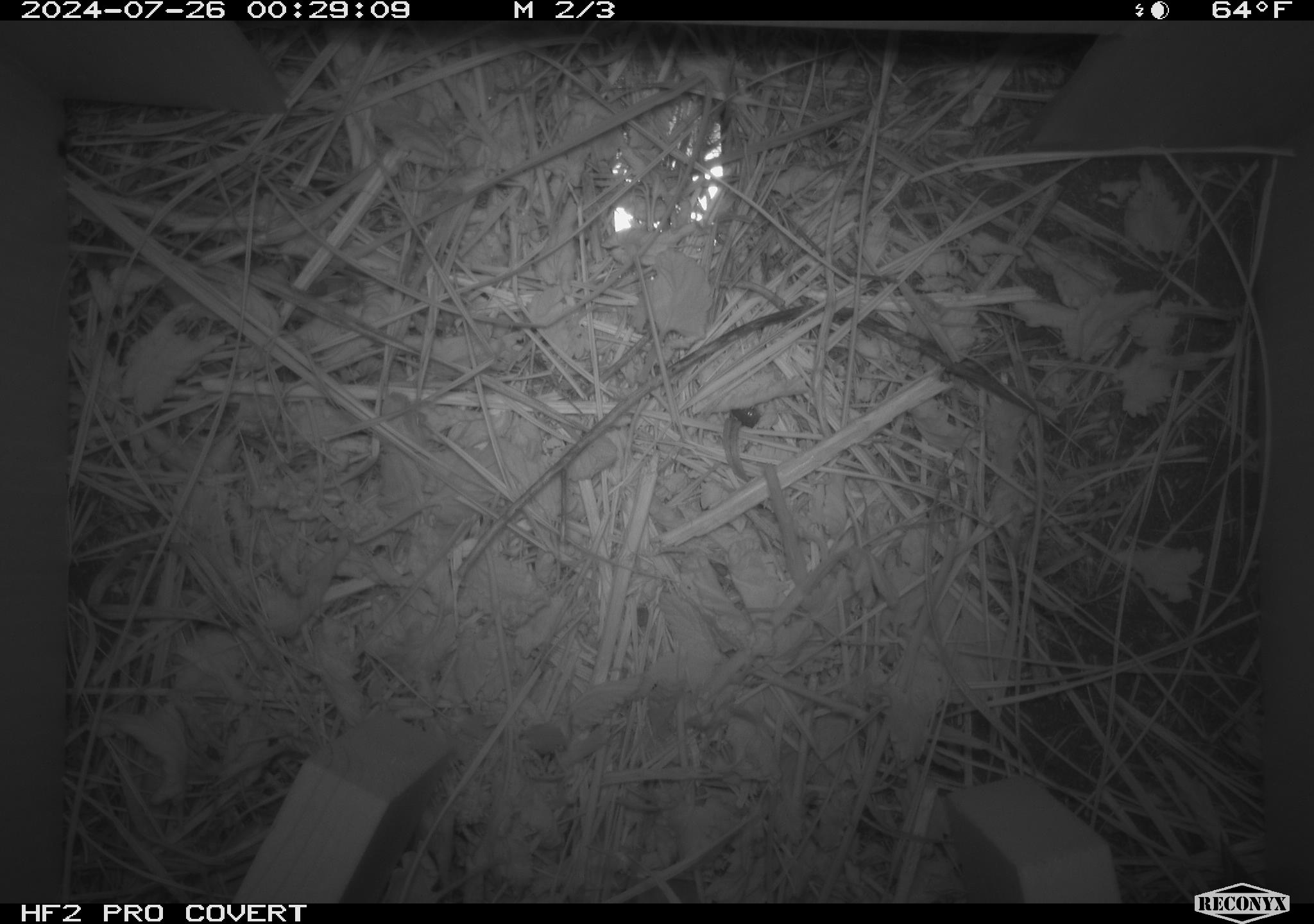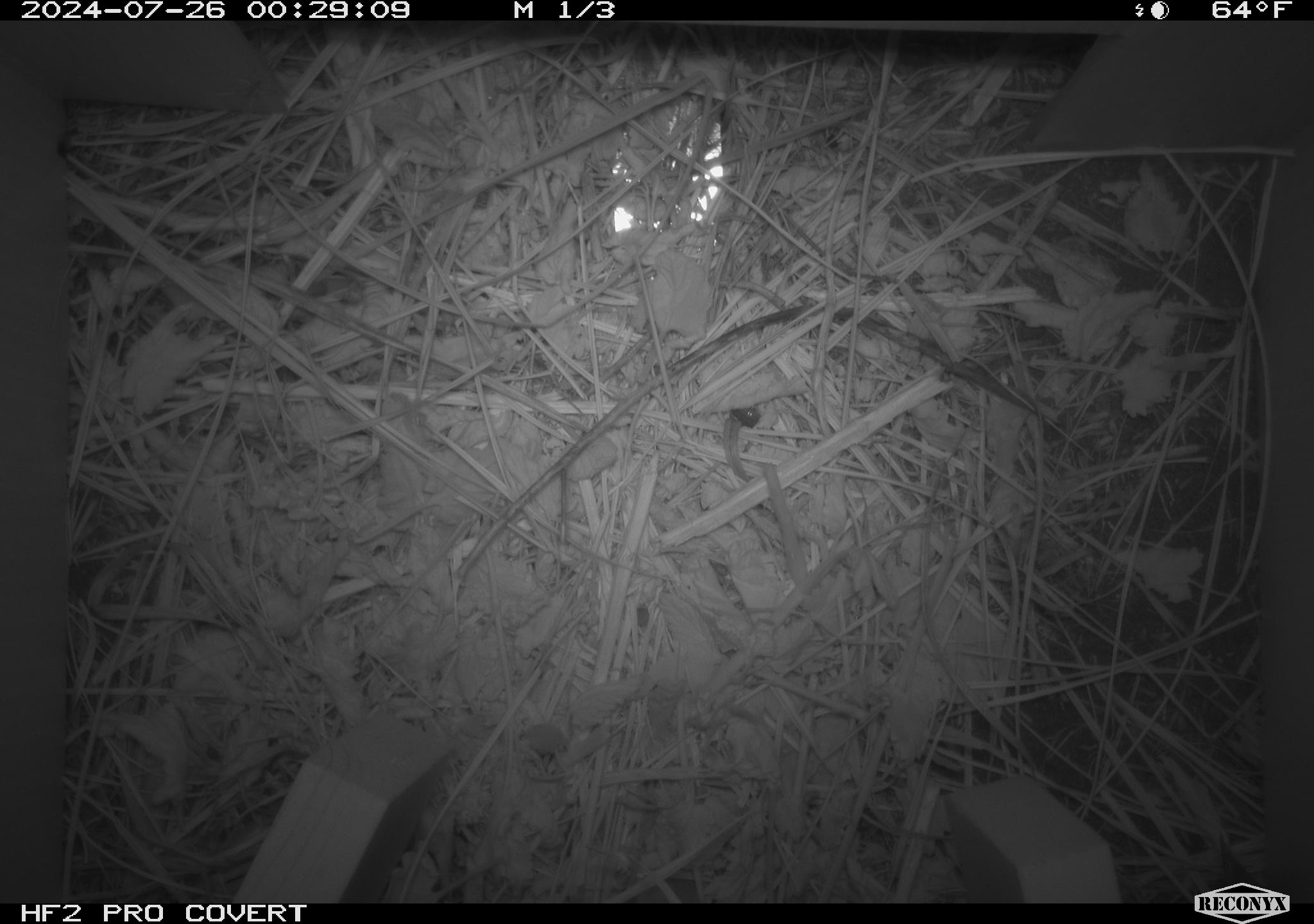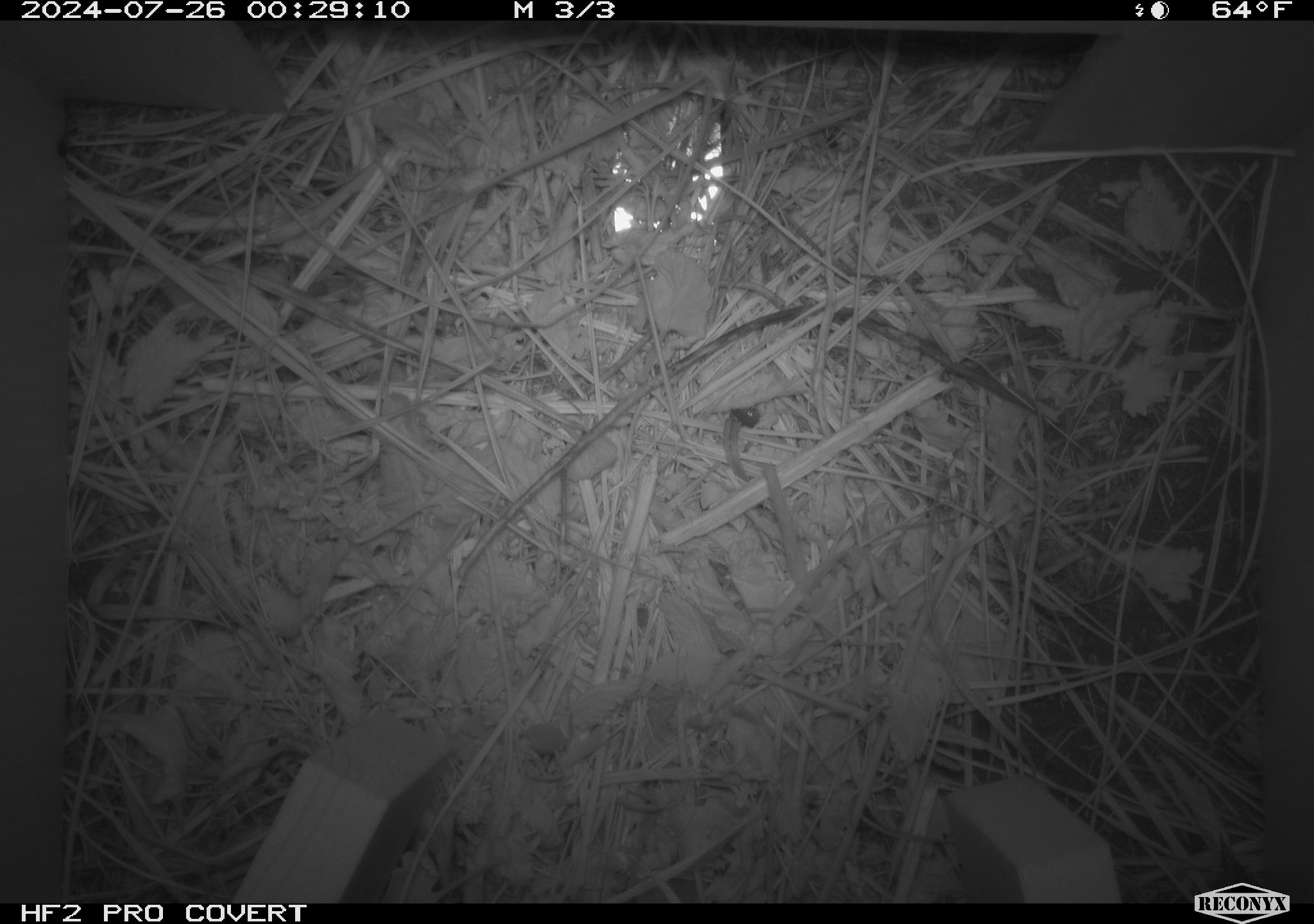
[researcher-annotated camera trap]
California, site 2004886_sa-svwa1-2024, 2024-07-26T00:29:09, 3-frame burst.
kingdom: Animalia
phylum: Arthropoda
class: Malacostraca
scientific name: Malacostraca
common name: amphipods, crabs, isopods, krill, lobsters and shrimps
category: malacostracan